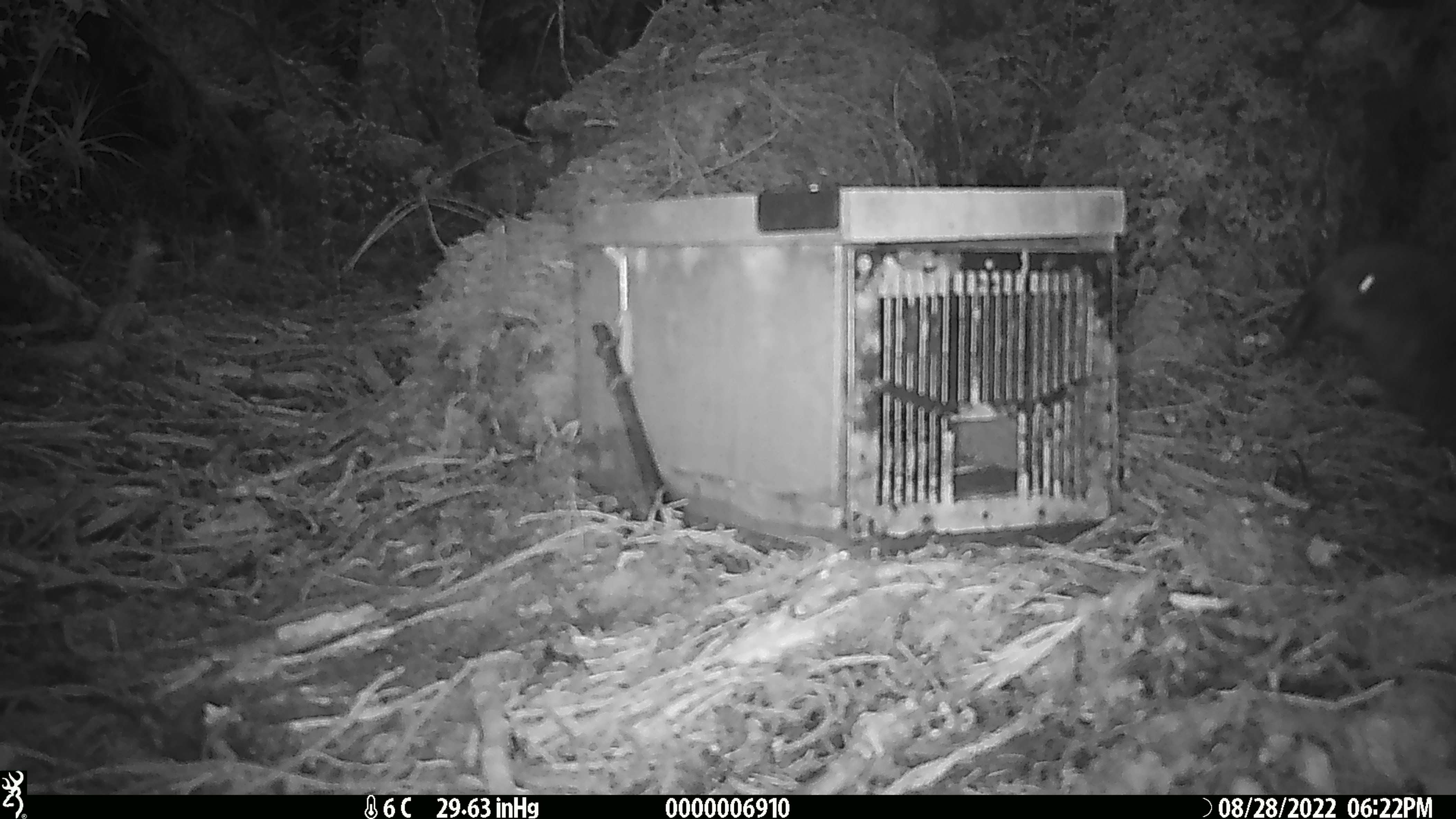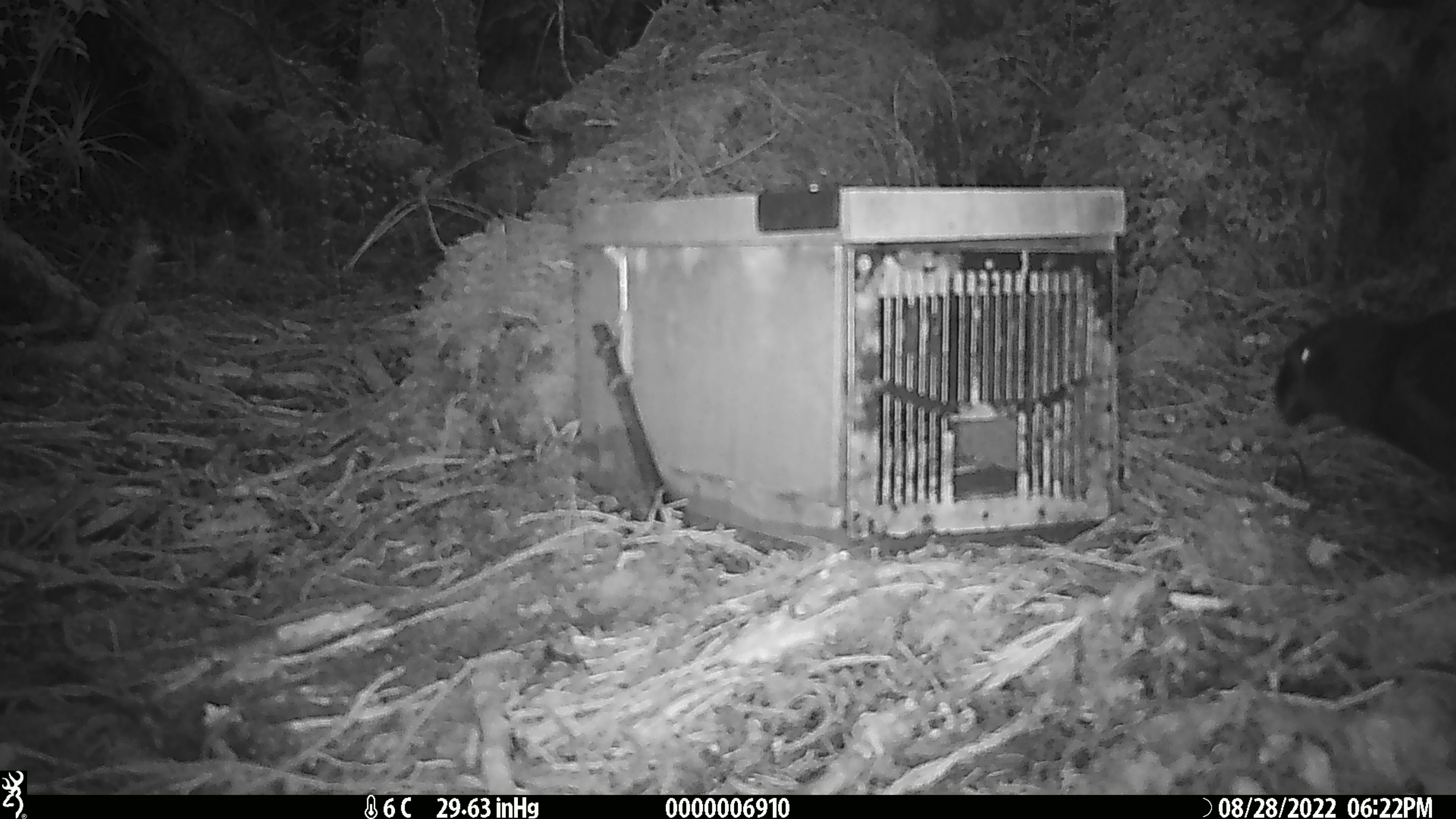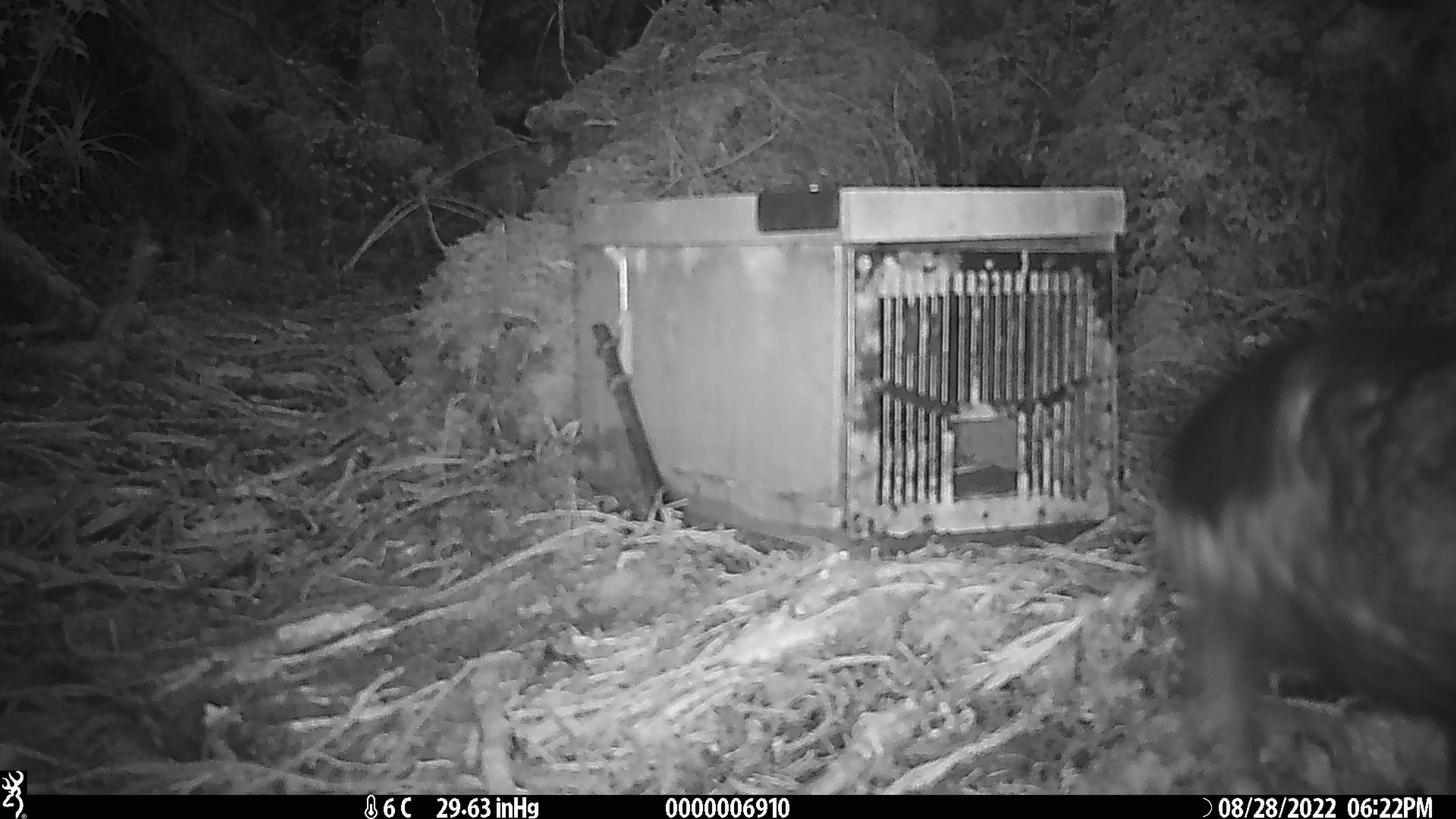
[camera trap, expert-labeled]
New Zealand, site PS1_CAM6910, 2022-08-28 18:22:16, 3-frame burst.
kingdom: Animalia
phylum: Chordata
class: Aves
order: Psittaciformes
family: Strigopidae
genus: Nestor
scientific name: Nestor notabilis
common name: kea